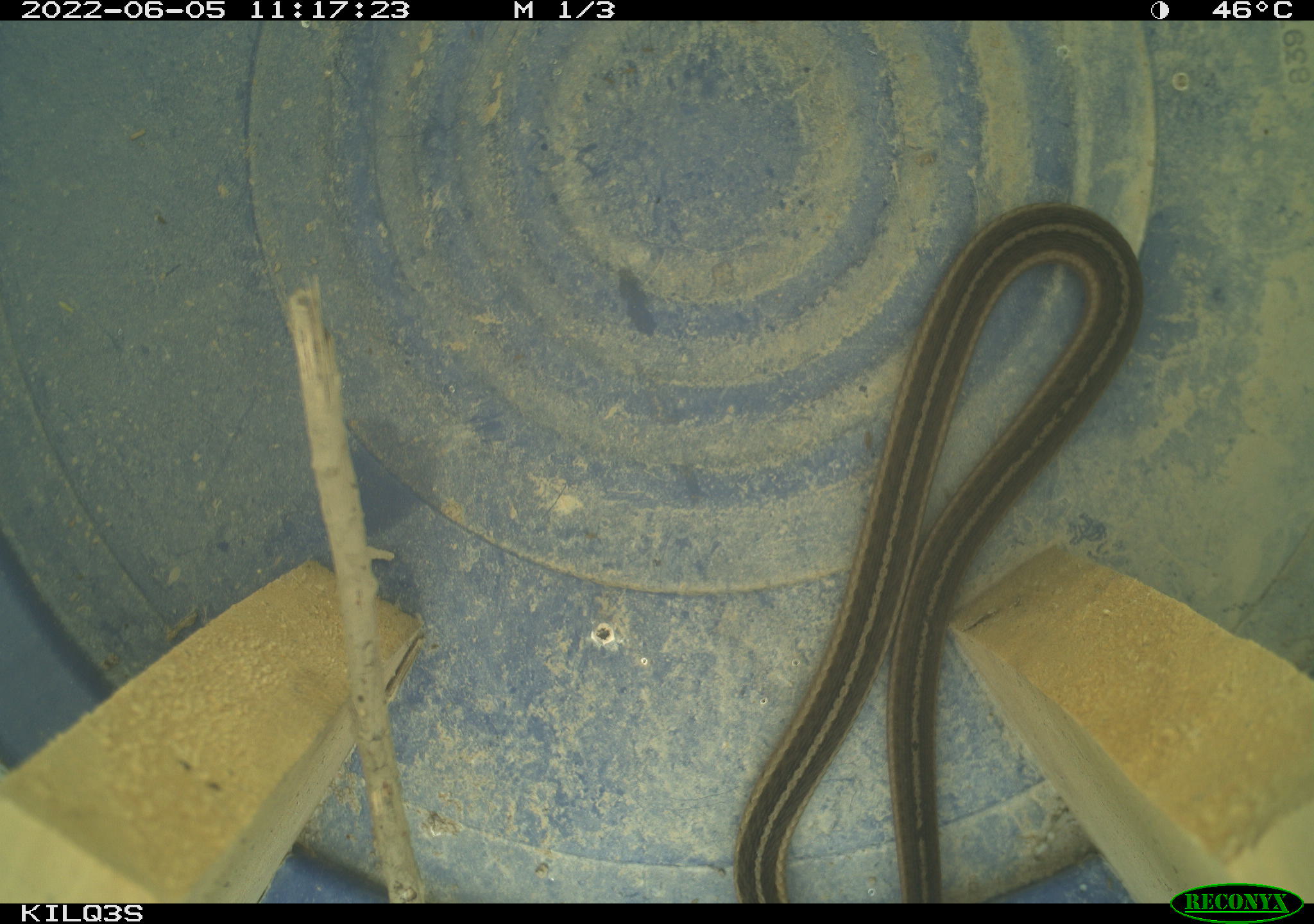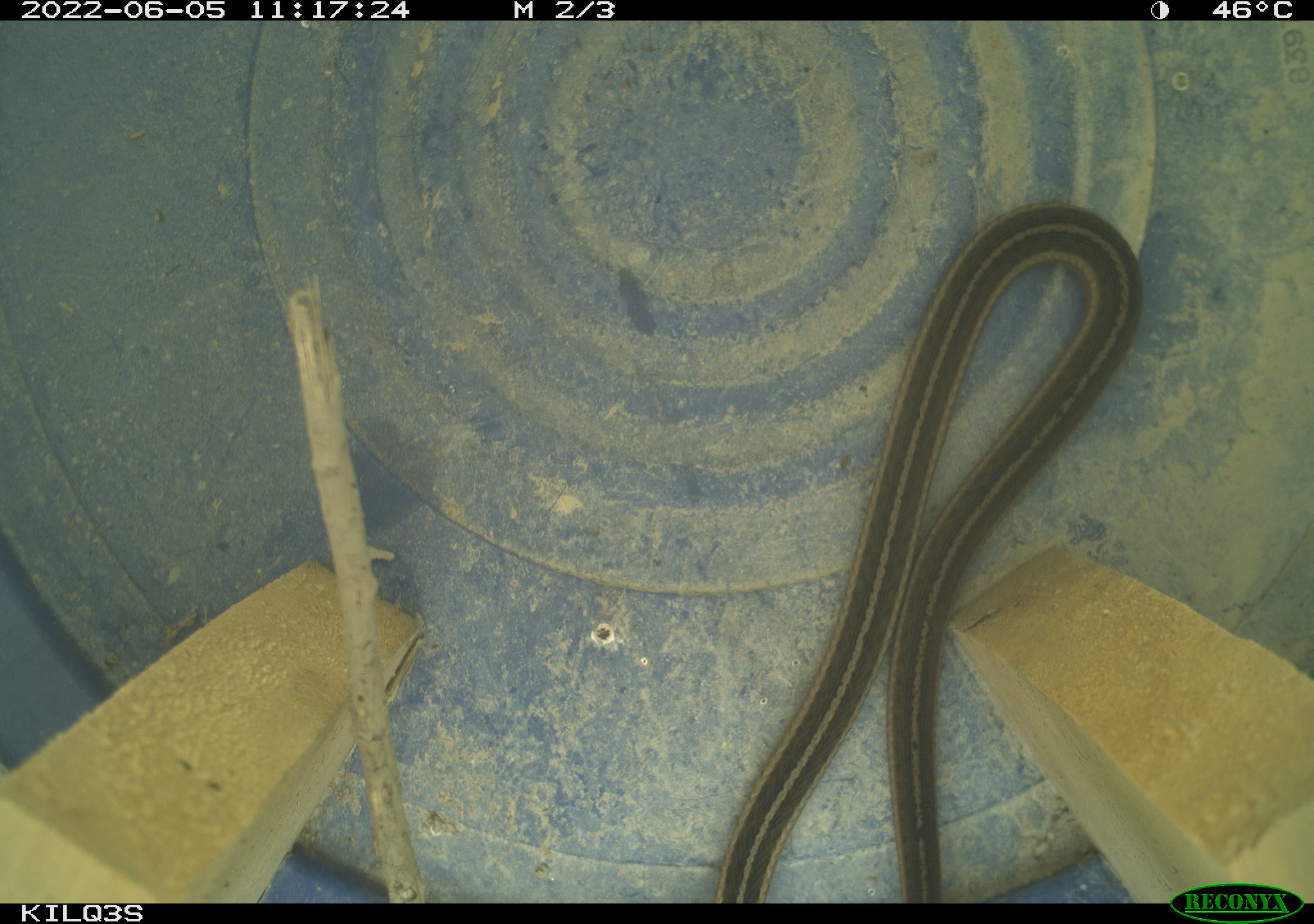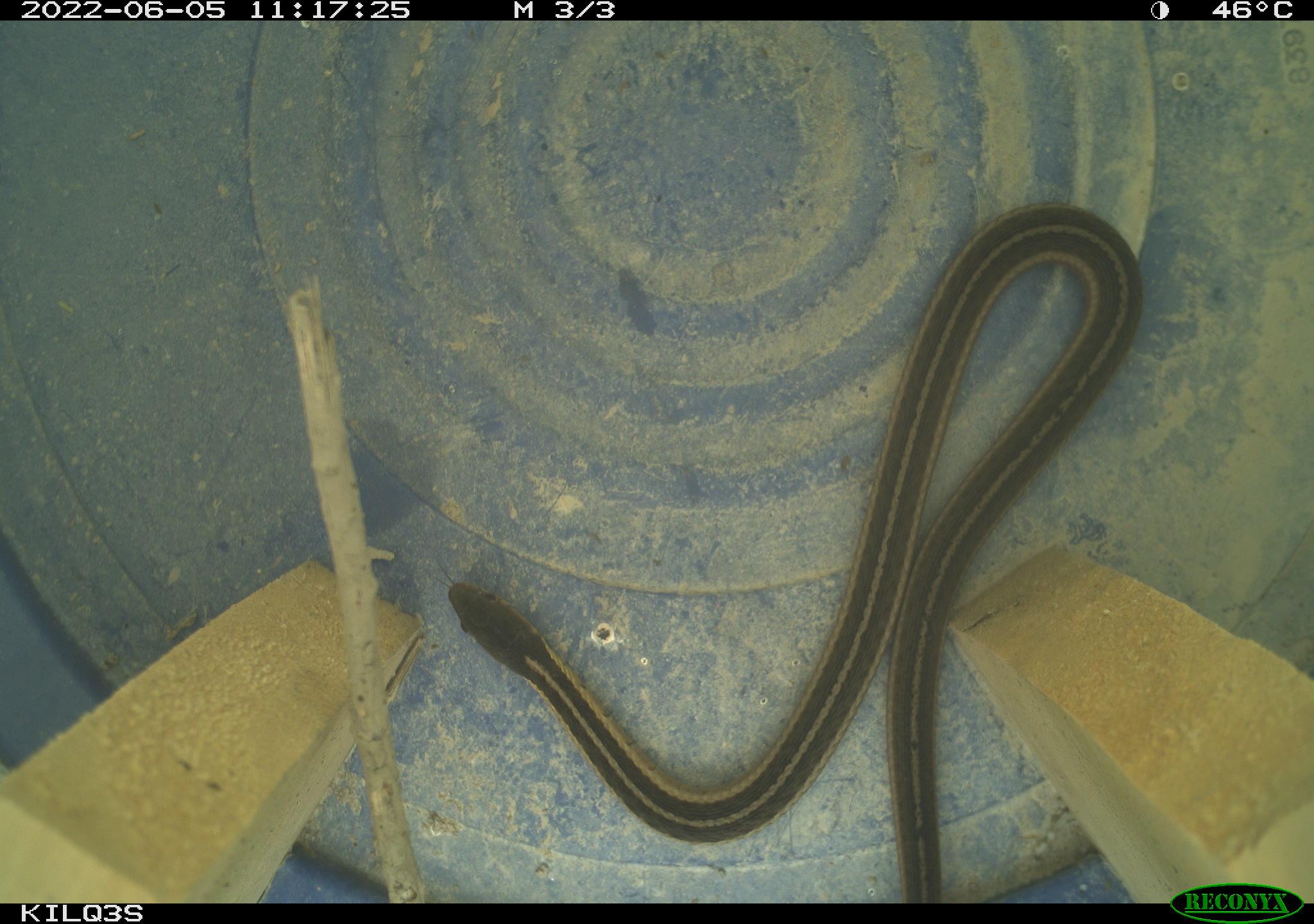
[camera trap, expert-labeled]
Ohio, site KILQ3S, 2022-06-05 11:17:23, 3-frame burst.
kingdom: Animalia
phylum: Chordata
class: Reptilia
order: Squamata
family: Colubridae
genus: Thamnophis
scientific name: Thamnophis sirtalis sirtalis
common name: eastern gartersnake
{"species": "eastern gartersnake (Thamnophis sirtalis sirtalis)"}